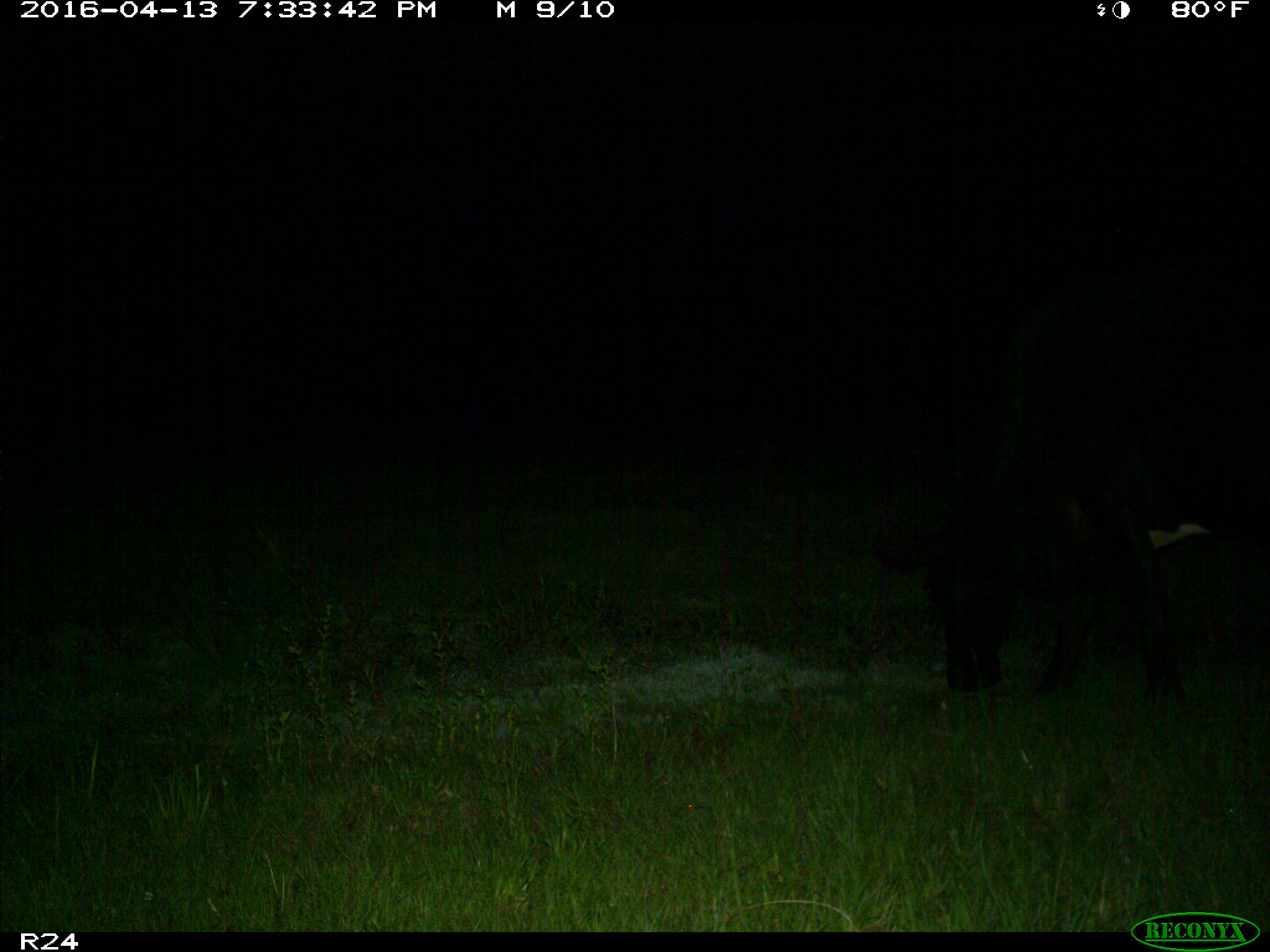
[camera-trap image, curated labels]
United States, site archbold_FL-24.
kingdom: Animalia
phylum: Chordata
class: Mammalia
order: Artiodactyla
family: Bovidae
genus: Bos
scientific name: Bos taurus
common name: domestic cow